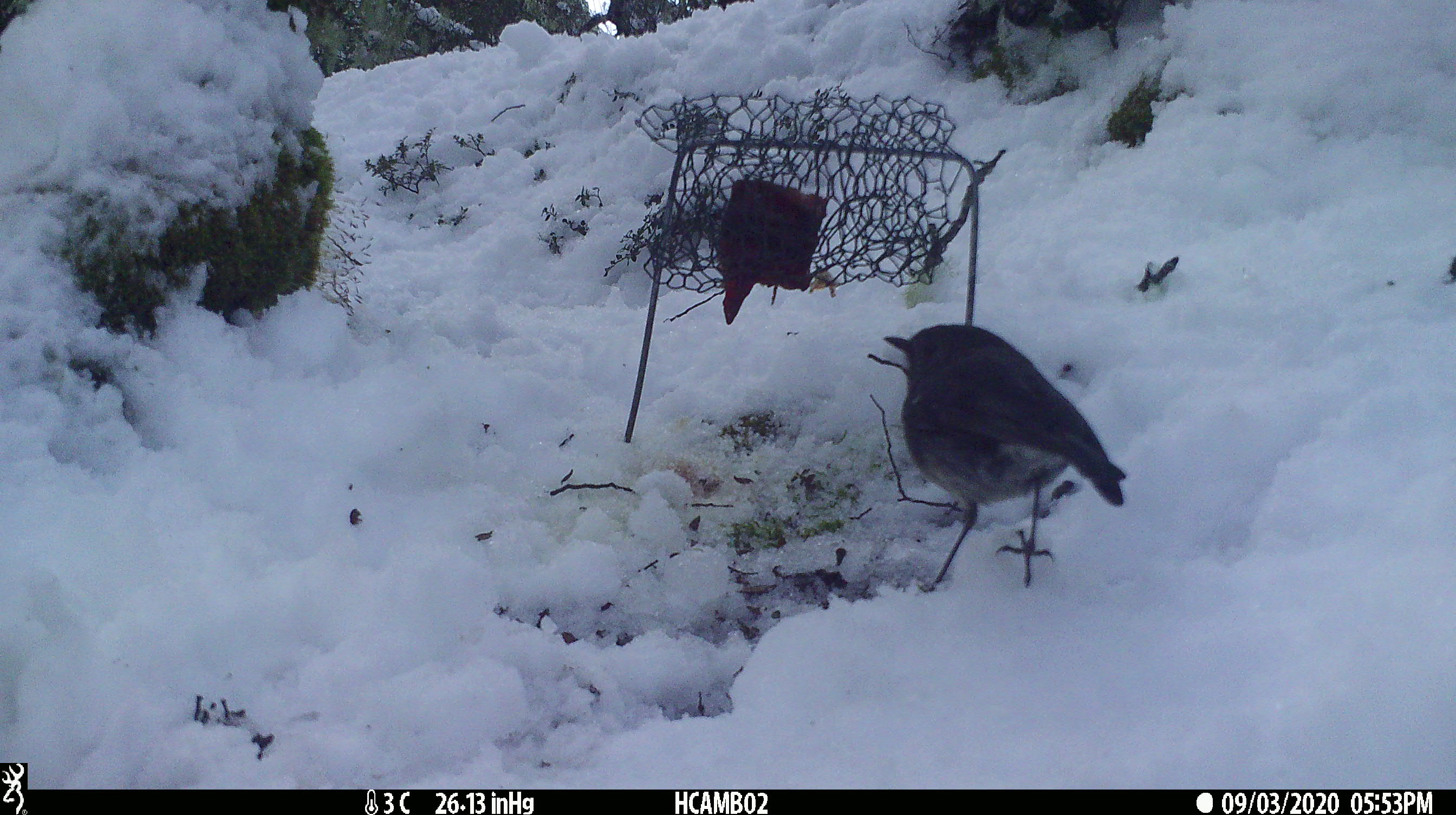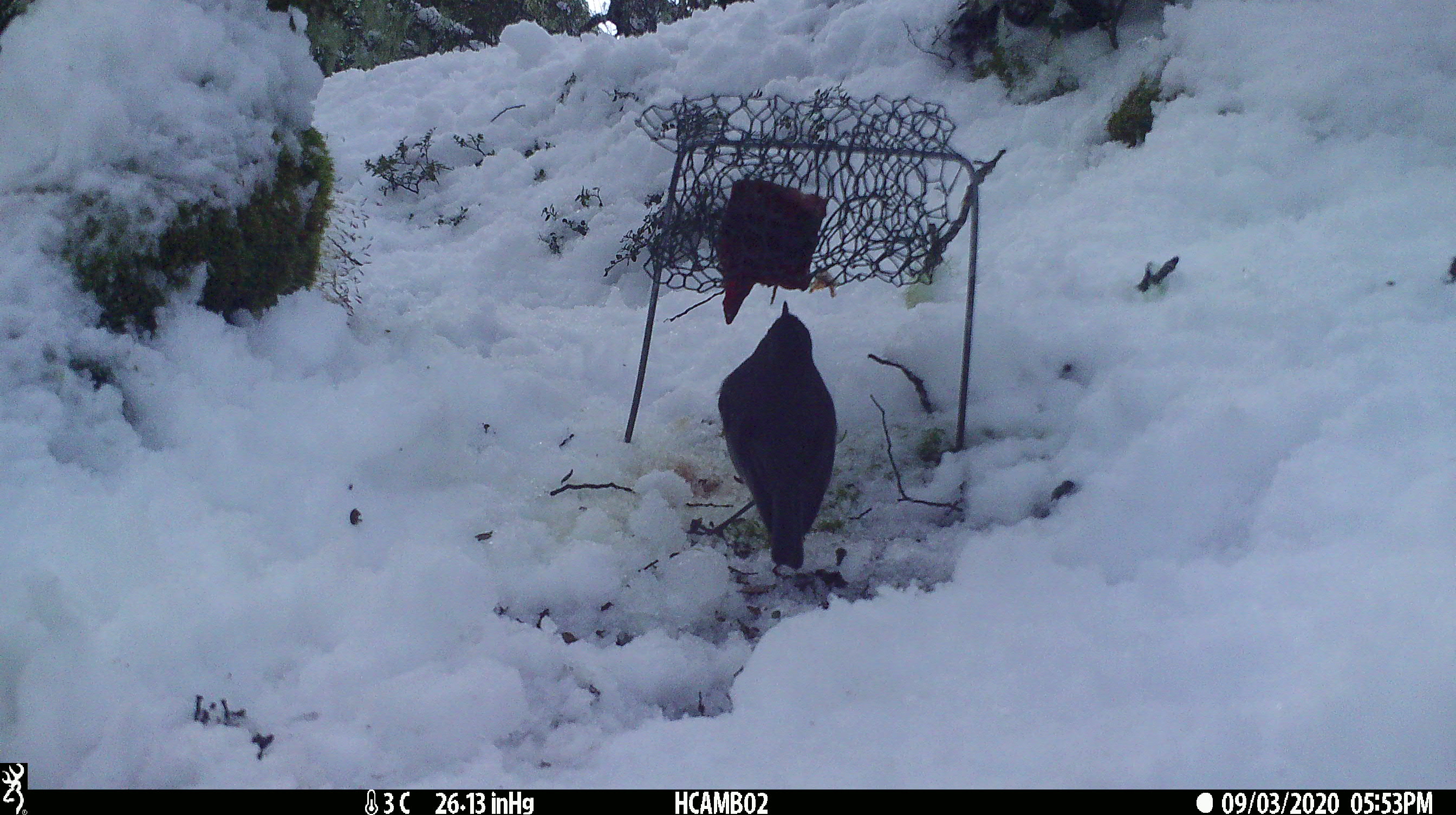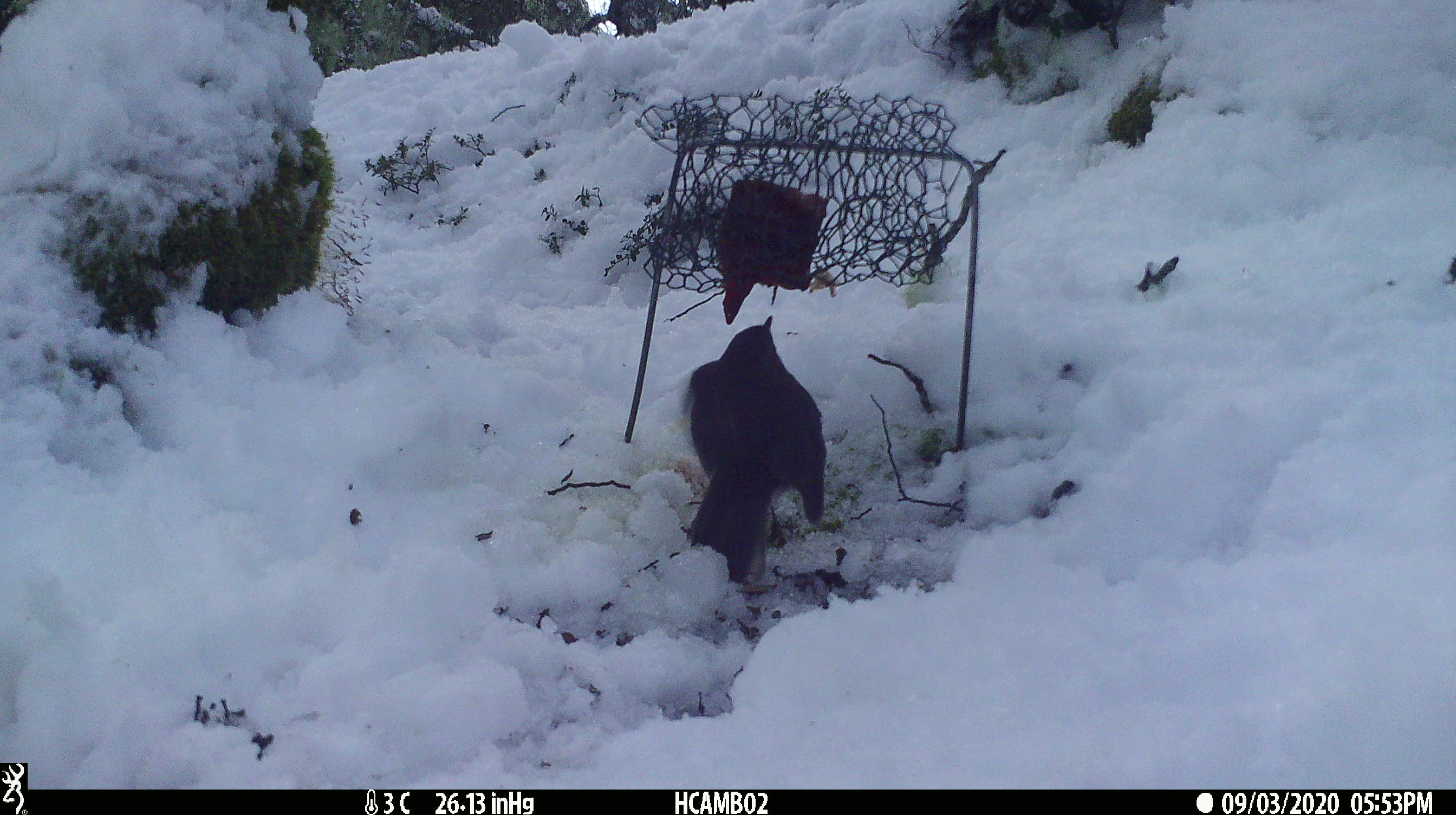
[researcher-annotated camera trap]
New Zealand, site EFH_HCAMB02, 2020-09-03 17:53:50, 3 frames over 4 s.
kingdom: Animalia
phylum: Chordata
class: Aves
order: Passeriformes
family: Petroicidae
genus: Petroica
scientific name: Petroica australis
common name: new zealand robin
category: robin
Robin (new zealand robin) (Petroica australis).